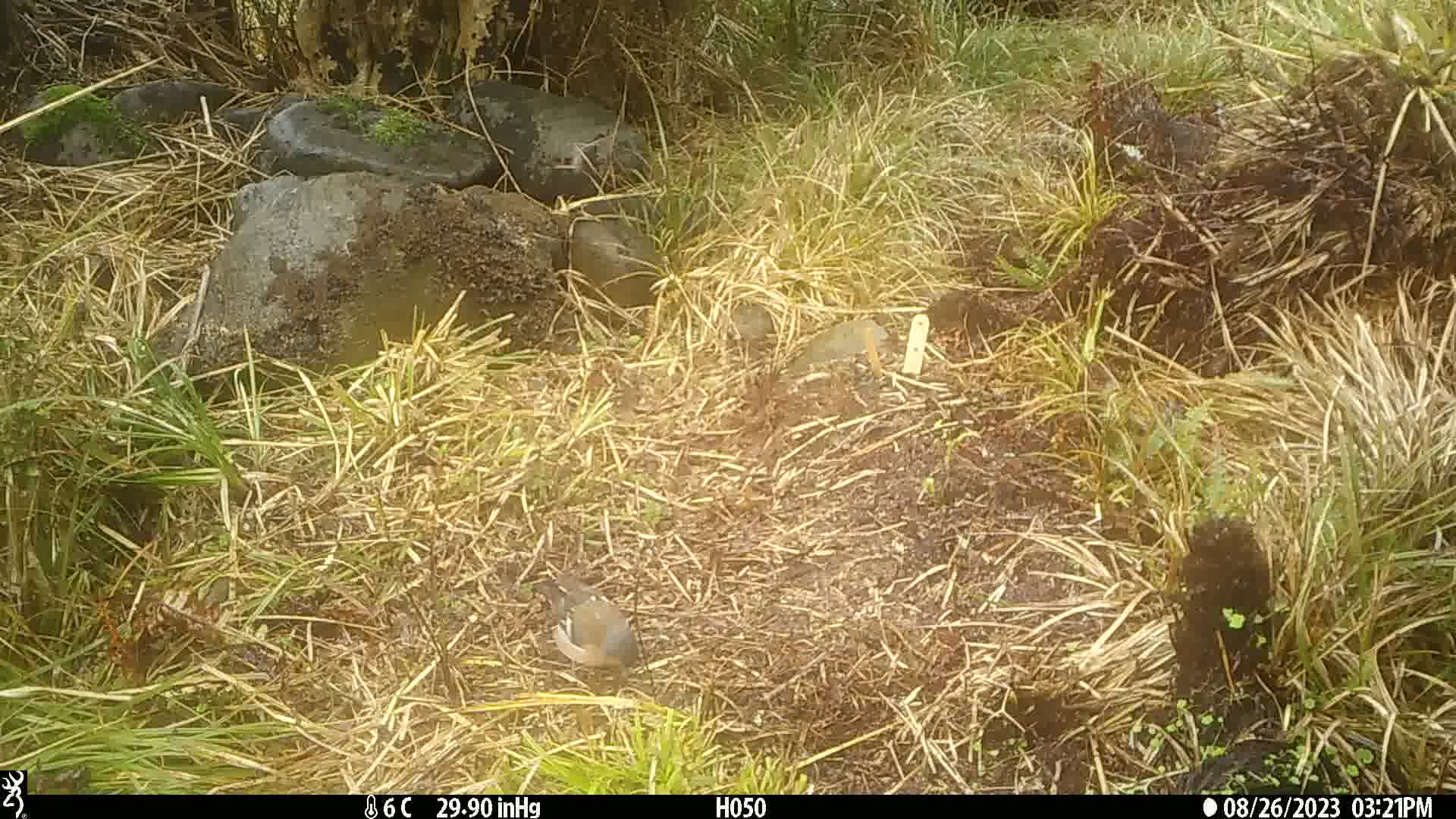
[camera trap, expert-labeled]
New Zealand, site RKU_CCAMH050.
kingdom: Animalia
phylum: Chordata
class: Aves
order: Passeriformes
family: Fringillidae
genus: Fringilla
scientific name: Fringilla coelebs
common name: common chaffinch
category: chaffinch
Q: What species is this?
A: Chaffinch (common chaffinch) (Fringilla coelebs).